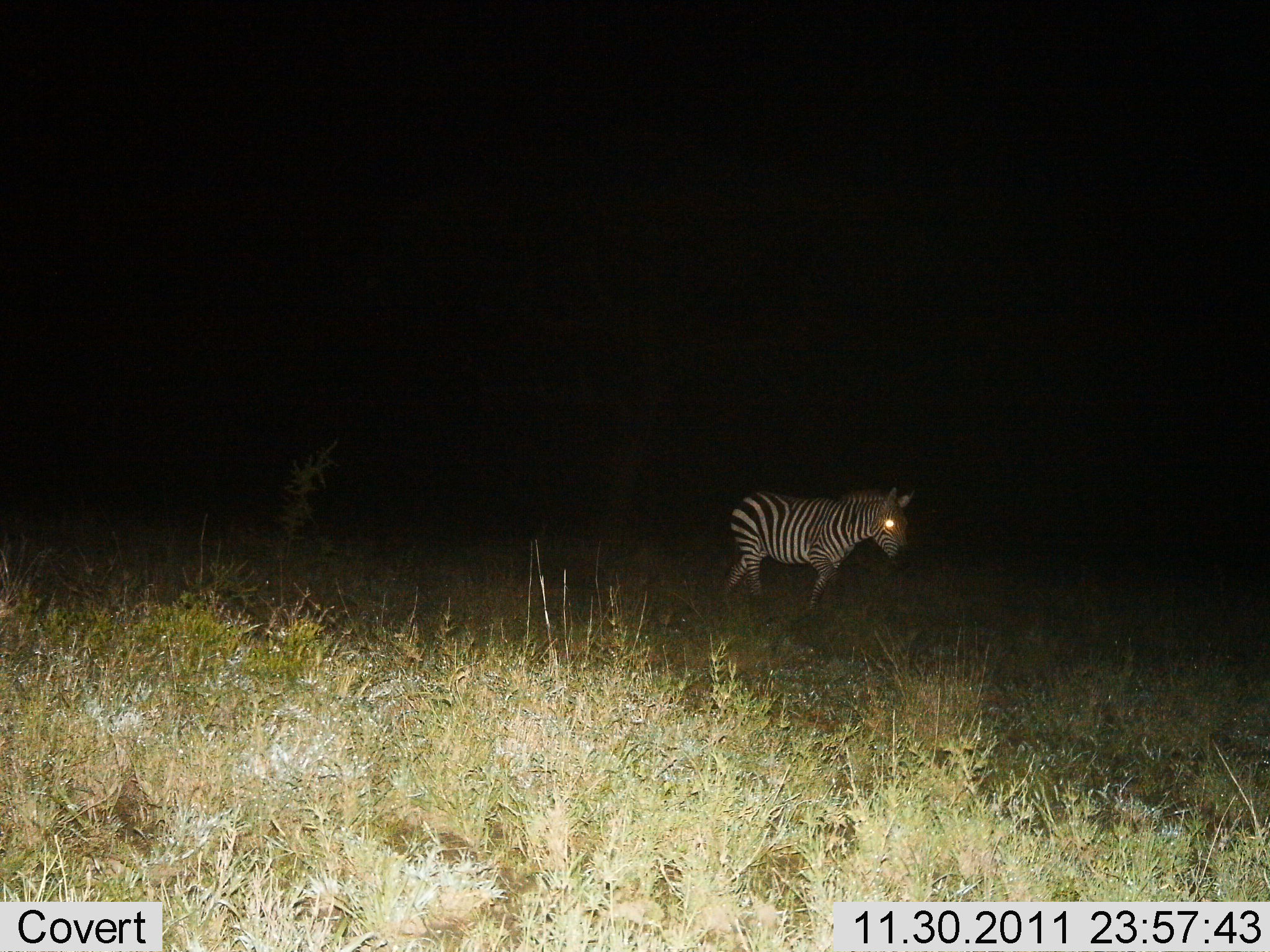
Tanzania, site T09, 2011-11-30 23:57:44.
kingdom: Animalia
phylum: Chordata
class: Mammalia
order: Perissodactyla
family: Equidae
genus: Equus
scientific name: Equus quagga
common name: plains zebra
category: zebra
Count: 1.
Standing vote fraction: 0%.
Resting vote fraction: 0%.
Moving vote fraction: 100%.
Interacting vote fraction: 0%.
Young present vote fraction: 0%.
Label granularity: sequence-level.